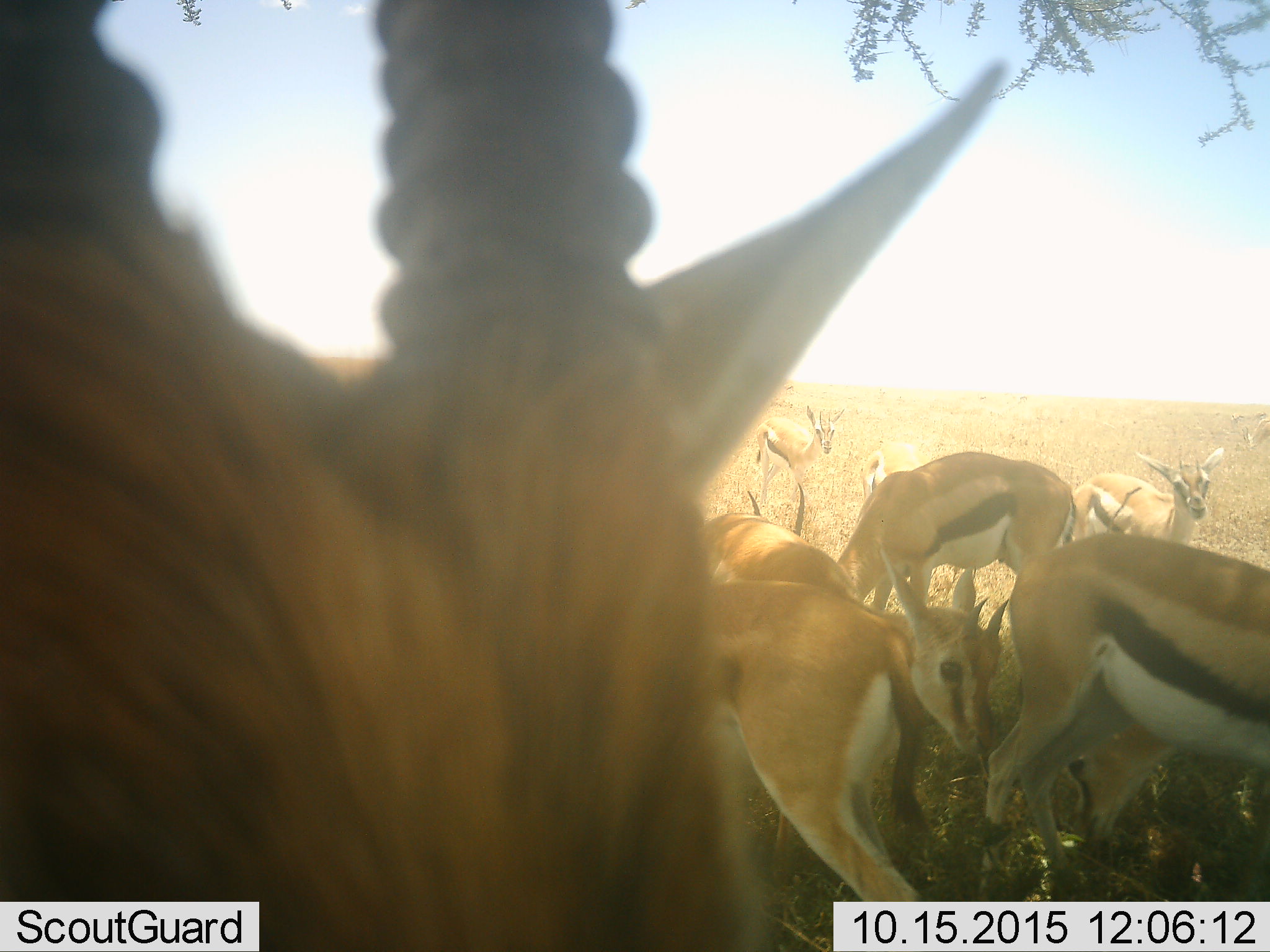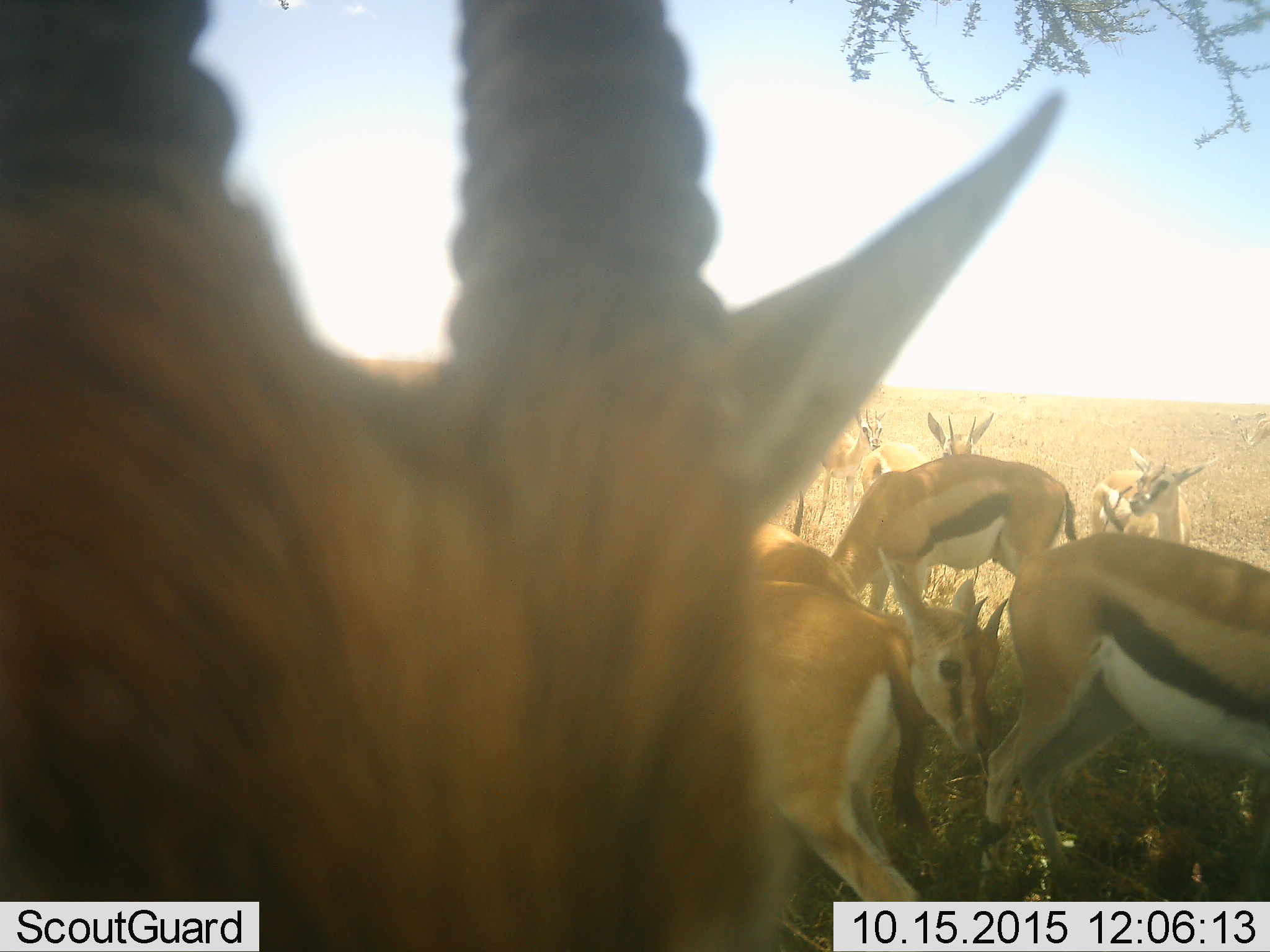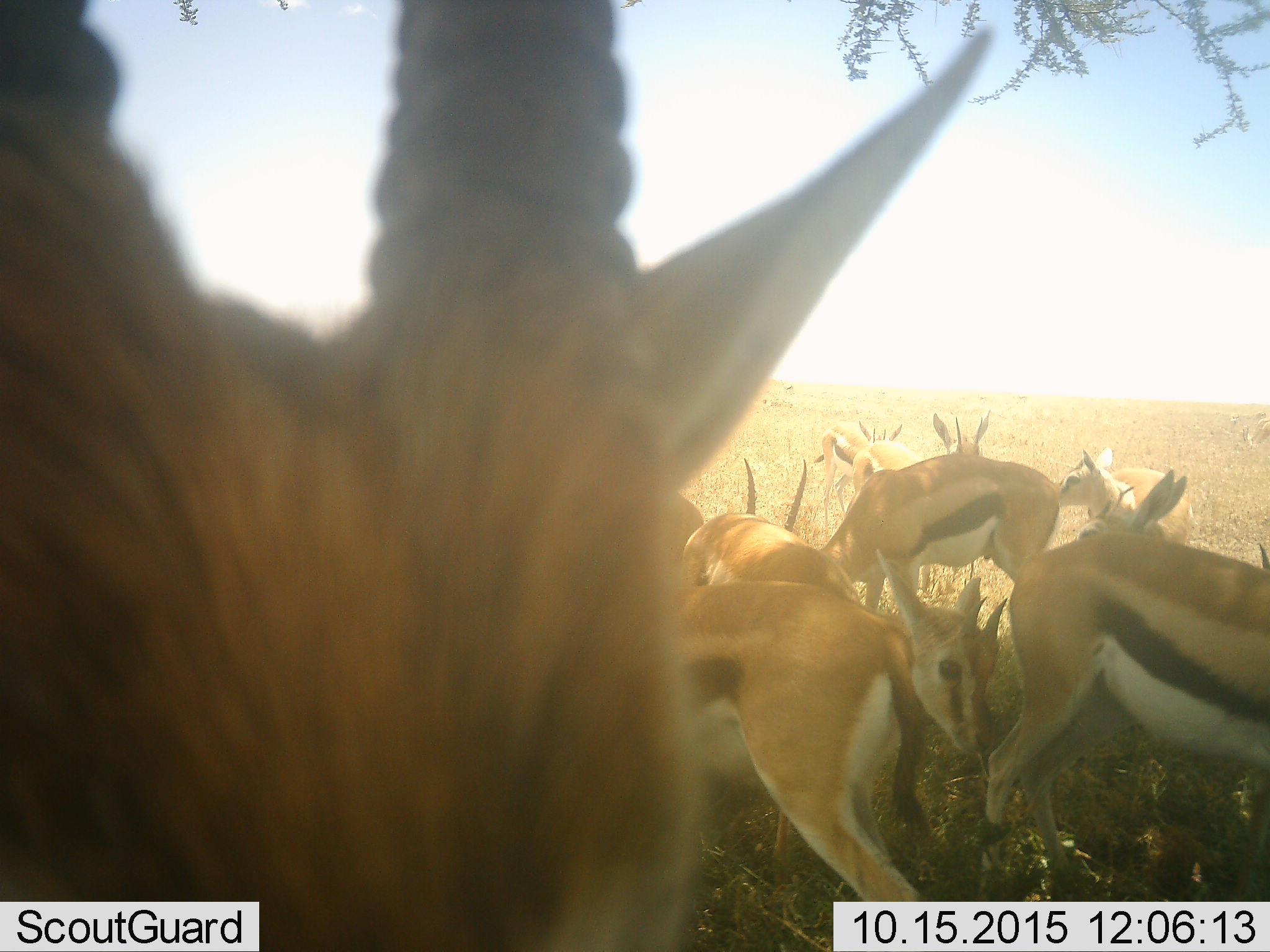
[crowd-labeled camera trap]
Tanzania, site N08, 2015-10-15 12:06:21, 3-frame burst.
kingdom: Animalia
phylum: Chordata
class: Mammalia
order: Artiodactyla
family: Bovidae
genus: Eudorcas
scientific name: Eudorcas thomsonii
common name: thomson's gazelle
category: gazellethomsons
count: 9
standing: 100%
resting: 12%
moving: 50%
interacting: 0%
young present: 38%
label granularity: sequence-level